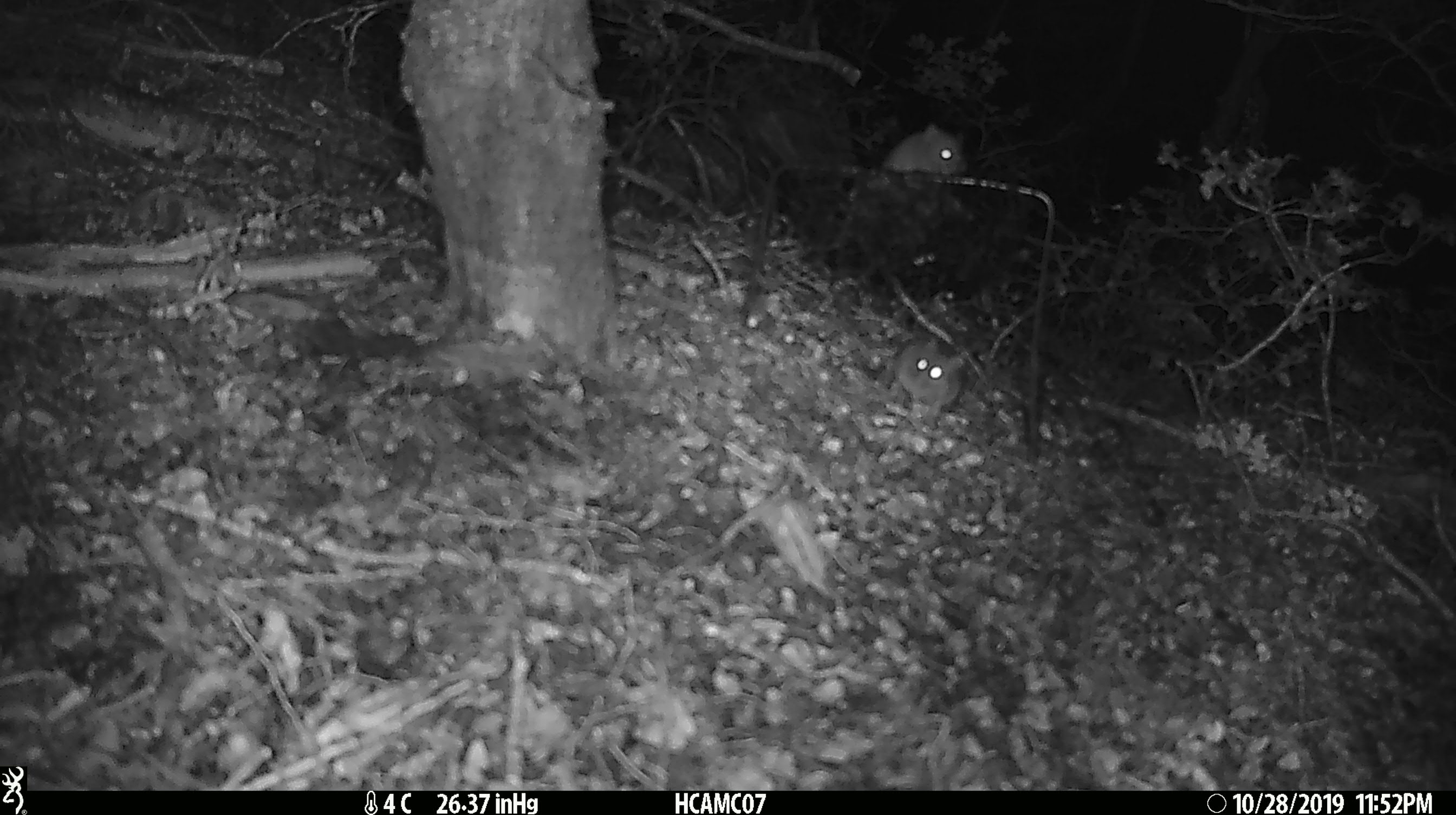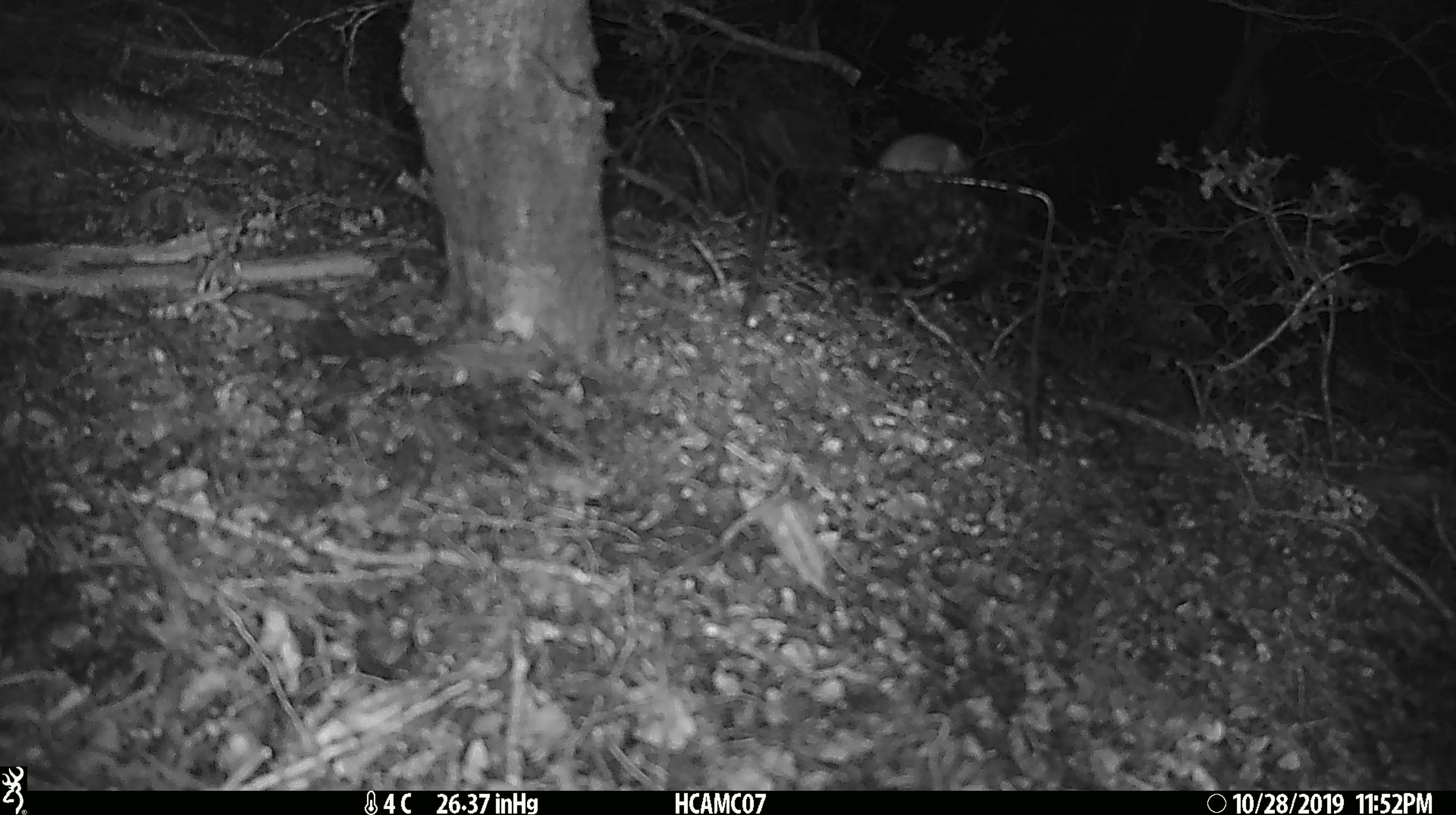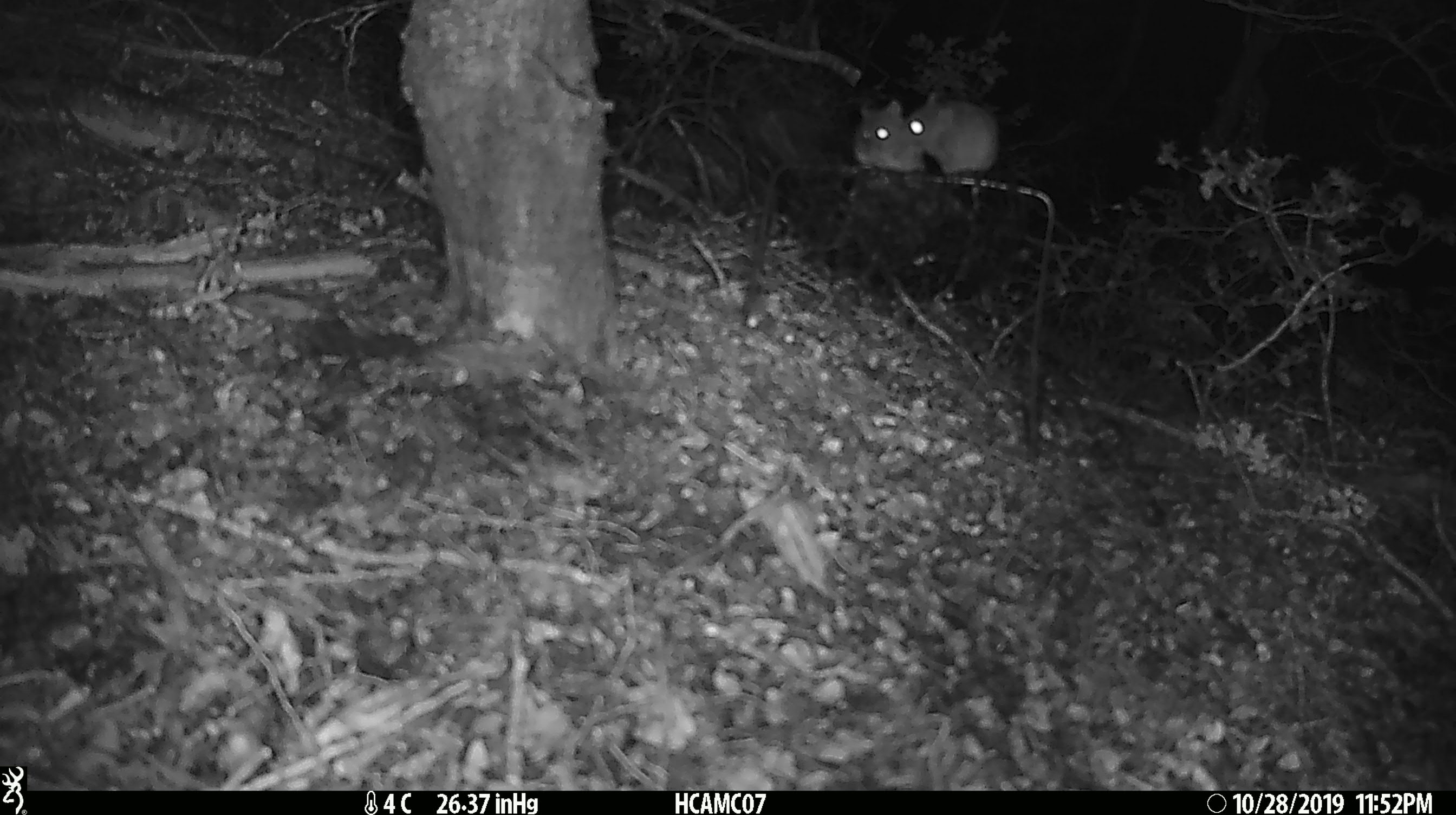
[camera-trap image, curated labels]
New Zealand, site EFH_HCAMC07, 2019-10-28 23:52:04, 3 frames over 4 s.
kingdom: Animalia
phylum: Chordata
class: Mammalia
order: Rodentia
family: Muridae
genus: Mus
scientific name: Mus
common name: mouse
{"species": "mouse (Mus)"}